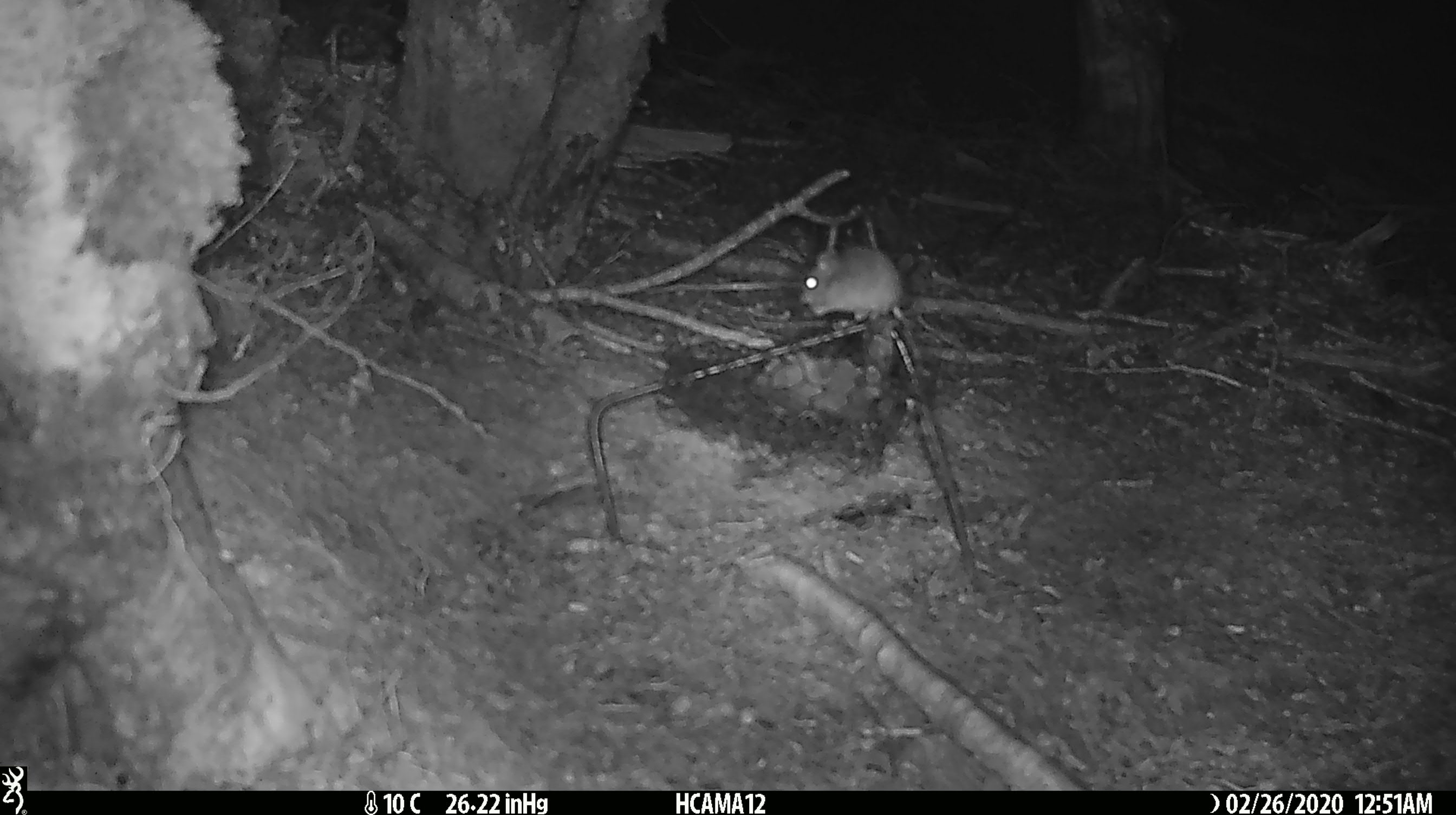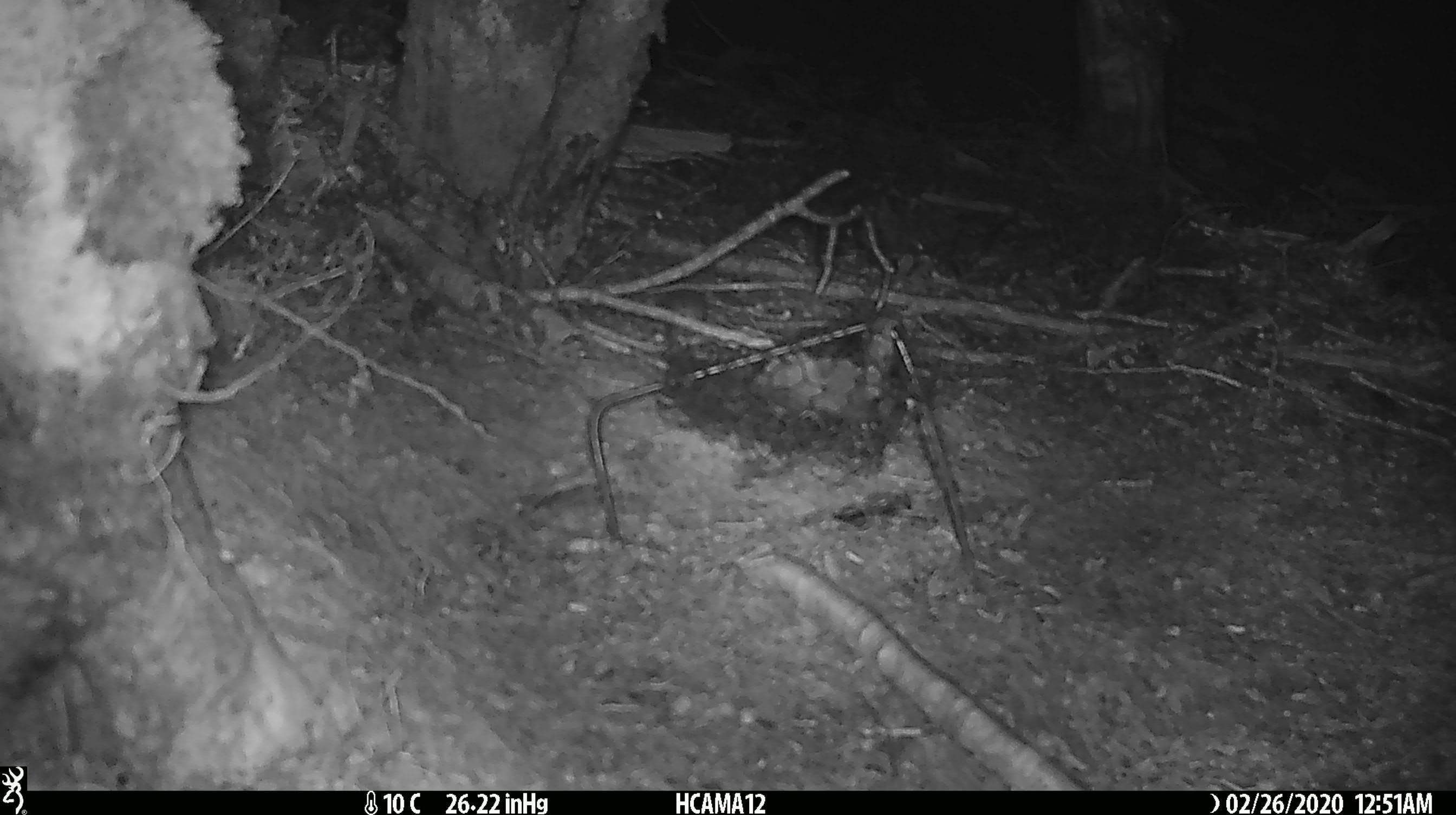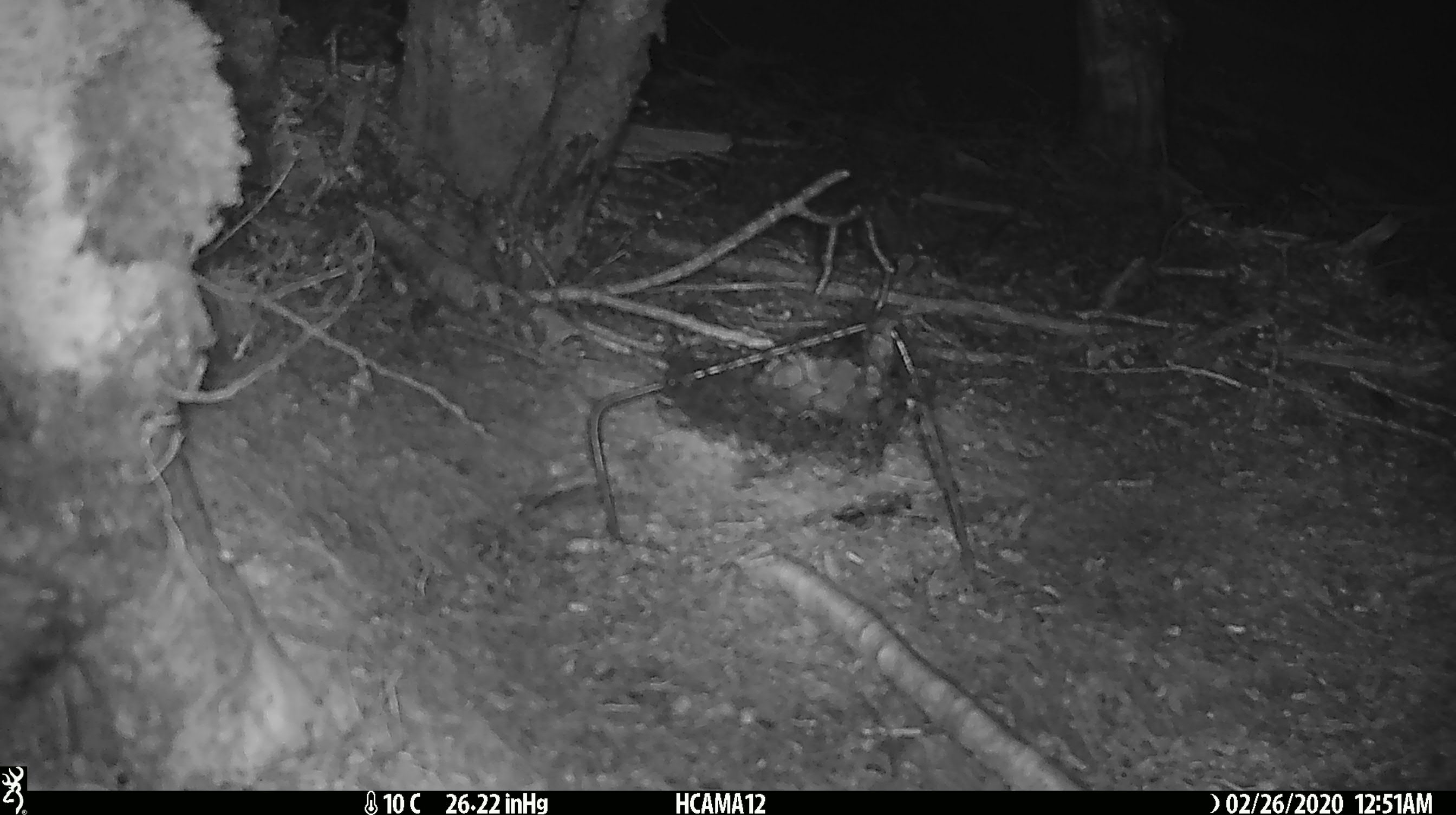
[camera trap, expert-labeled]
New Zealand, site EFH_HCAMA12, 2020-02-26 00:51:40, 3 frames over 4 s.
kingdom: Animalia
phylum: Chordata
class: Mammalia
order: Rodentia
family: Muridae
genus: Mus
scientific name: Mus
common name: mouse